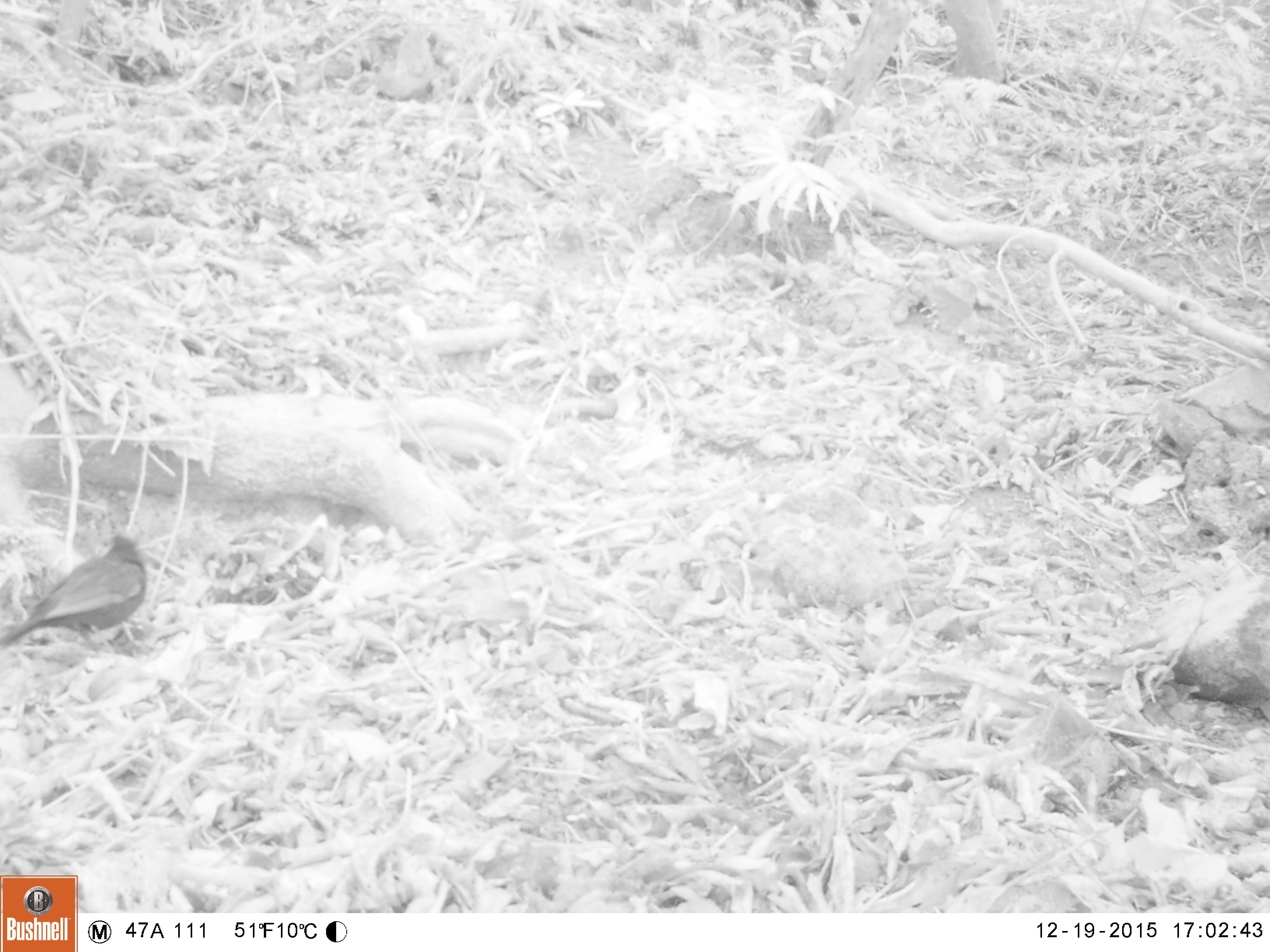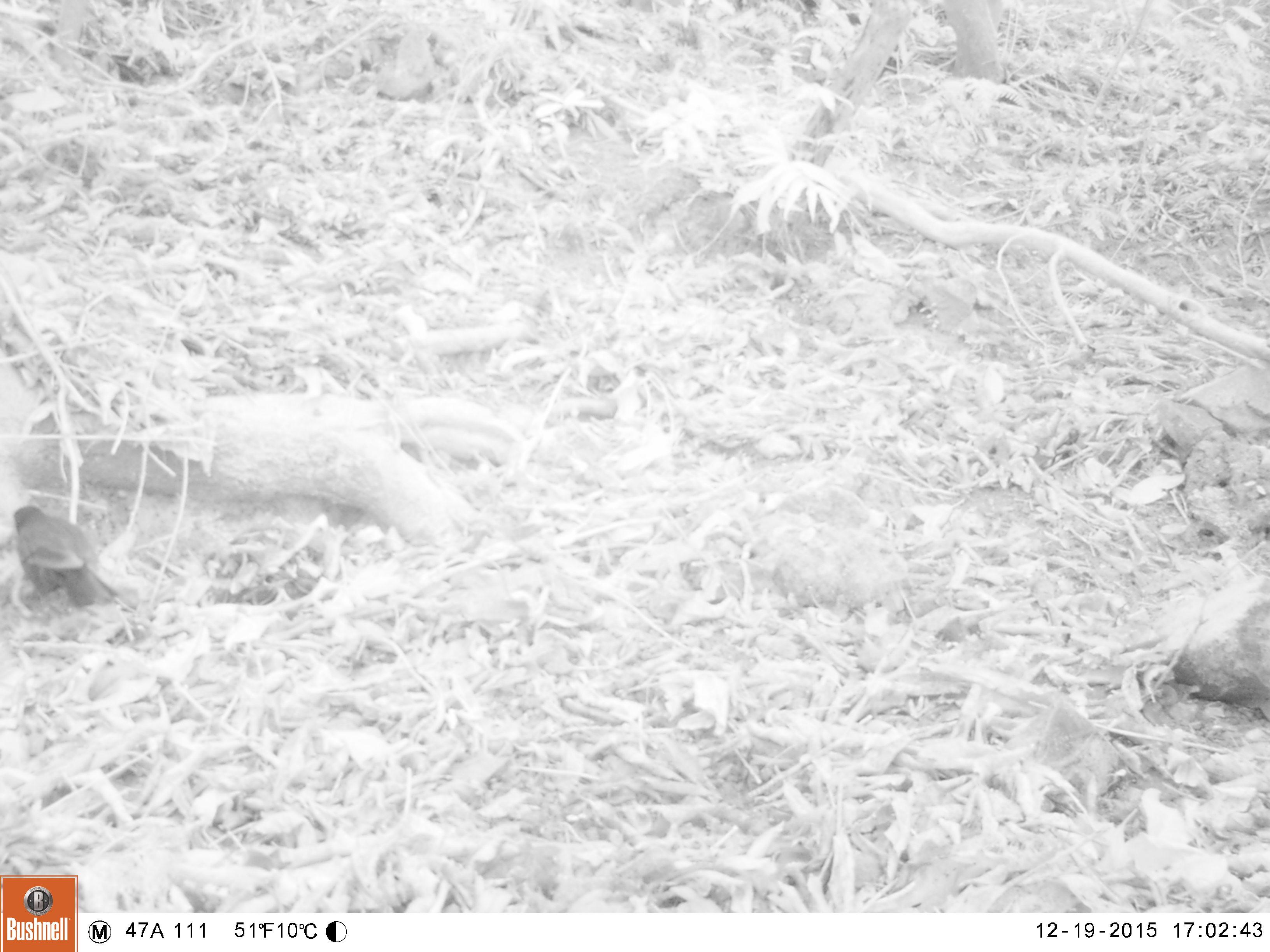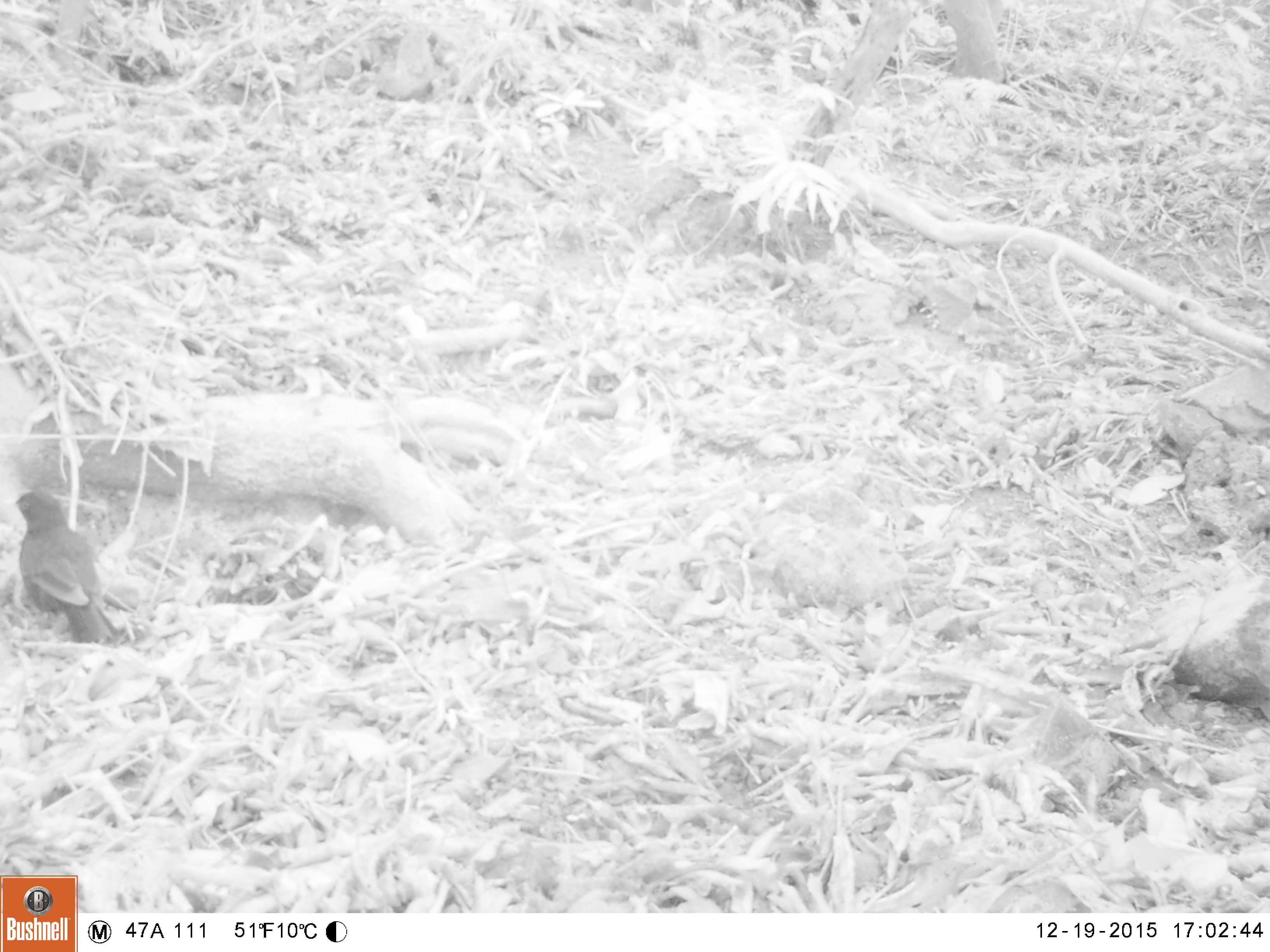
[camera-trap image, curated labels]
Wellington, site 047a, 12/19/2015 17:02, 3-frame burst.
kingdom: Animalia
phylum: Chordata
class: Aves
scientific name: Aves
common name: bird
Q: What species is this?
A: Bird (Aves).